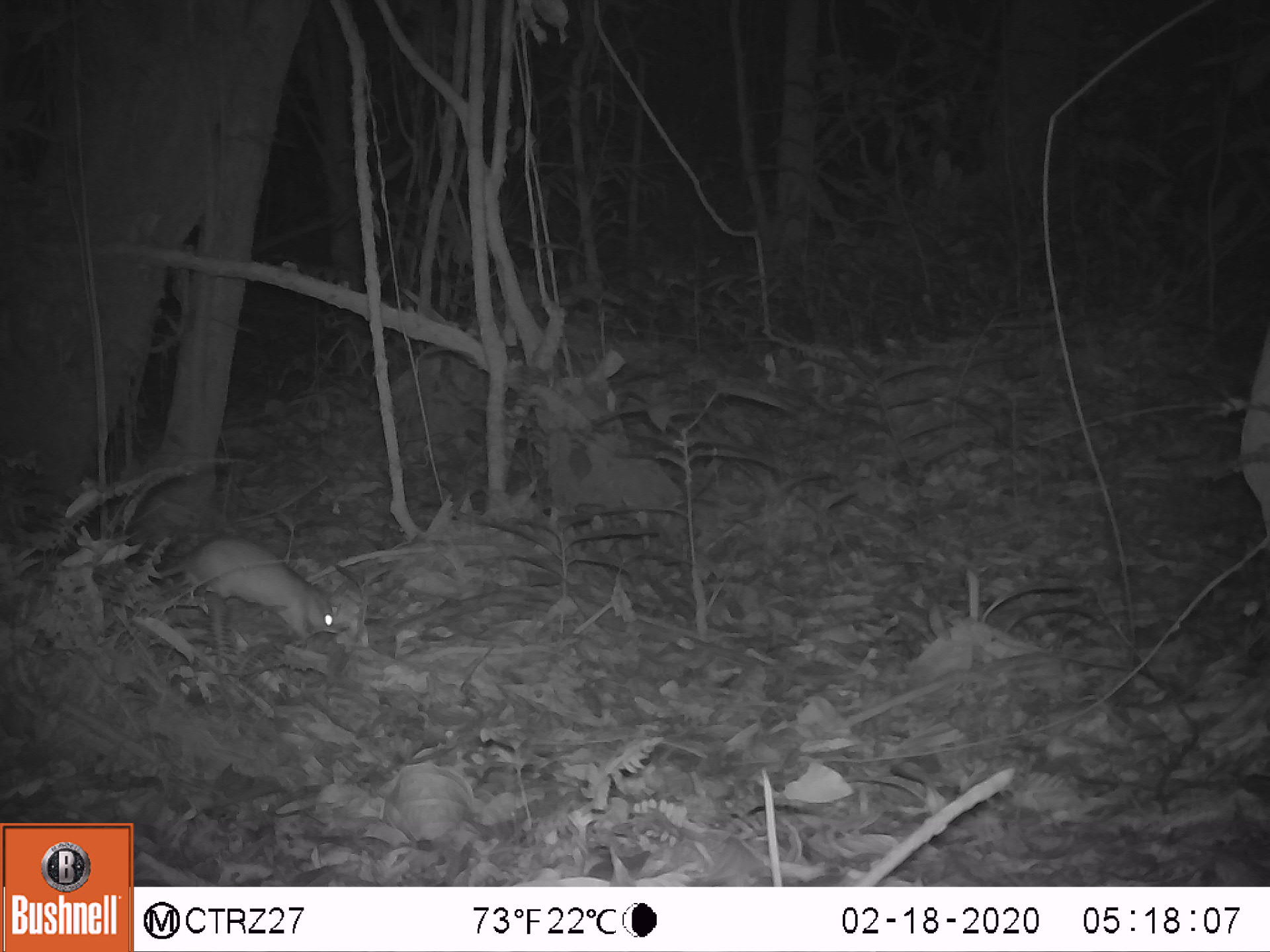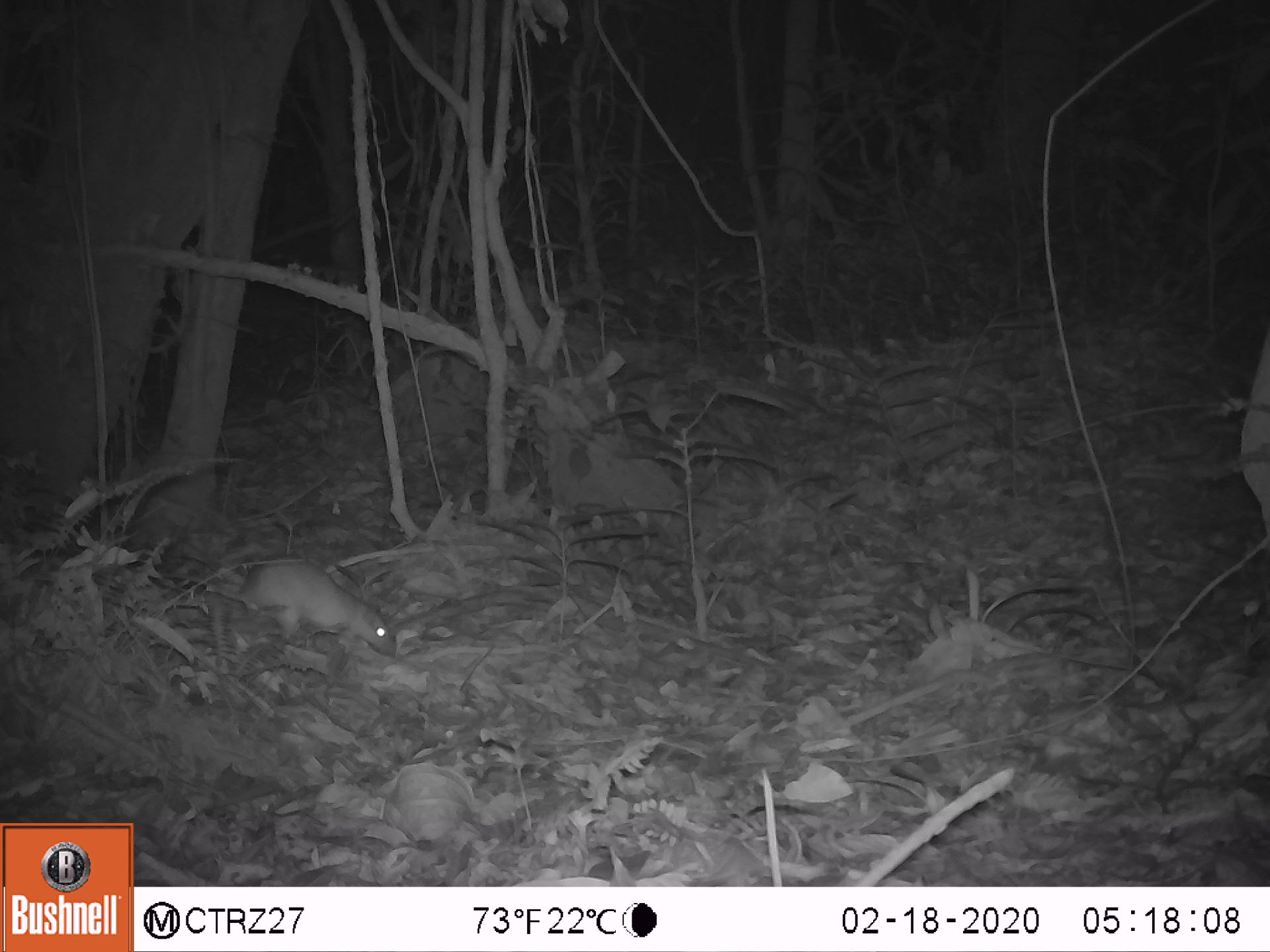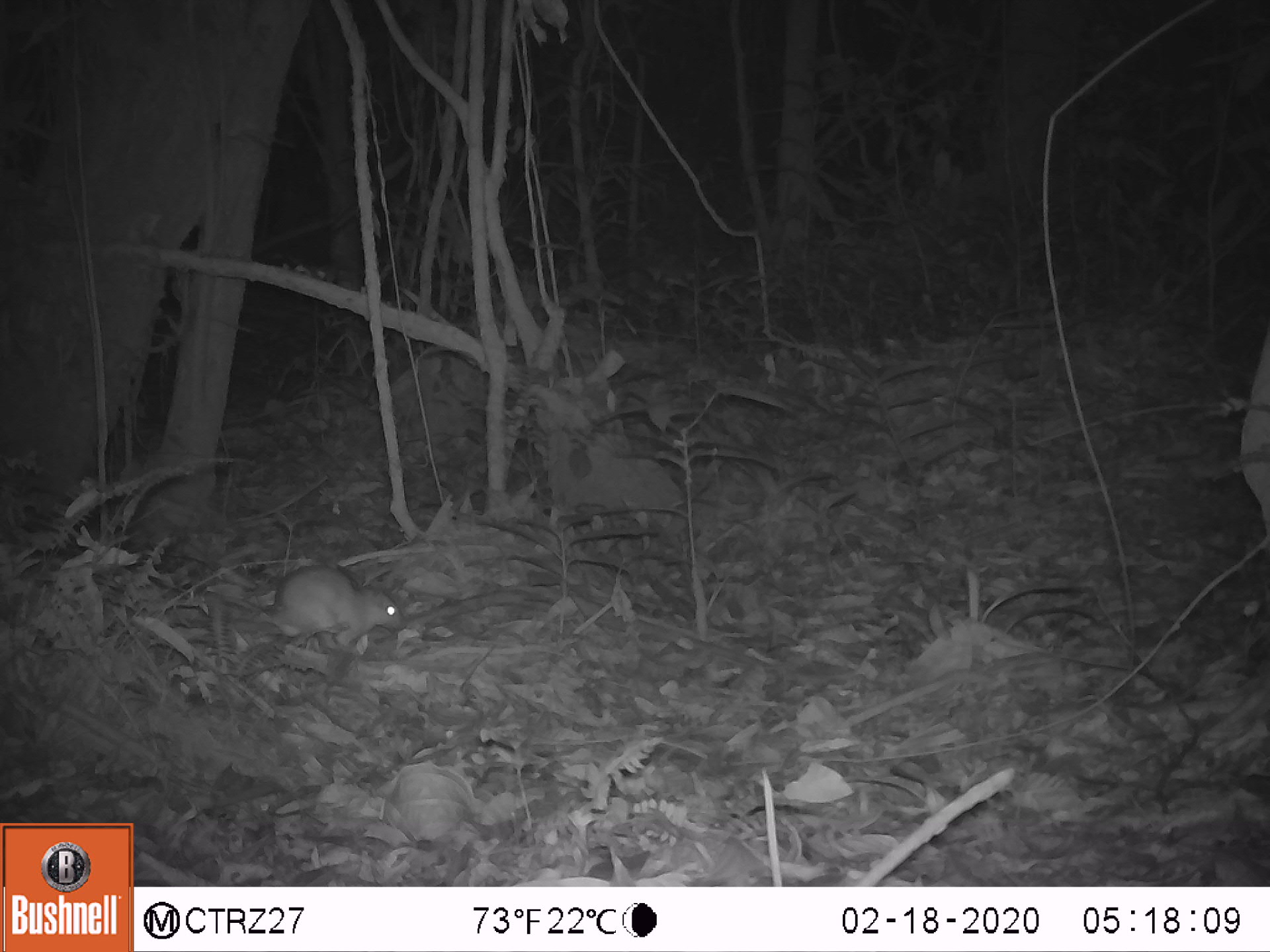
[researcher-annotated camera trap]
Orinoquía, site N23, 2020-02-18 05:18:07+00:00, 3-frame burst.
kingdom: Animalia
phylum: Chordata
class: Mammalia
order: Rodentia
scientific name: Rodentia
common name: rodent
Rodent (Rodentia).